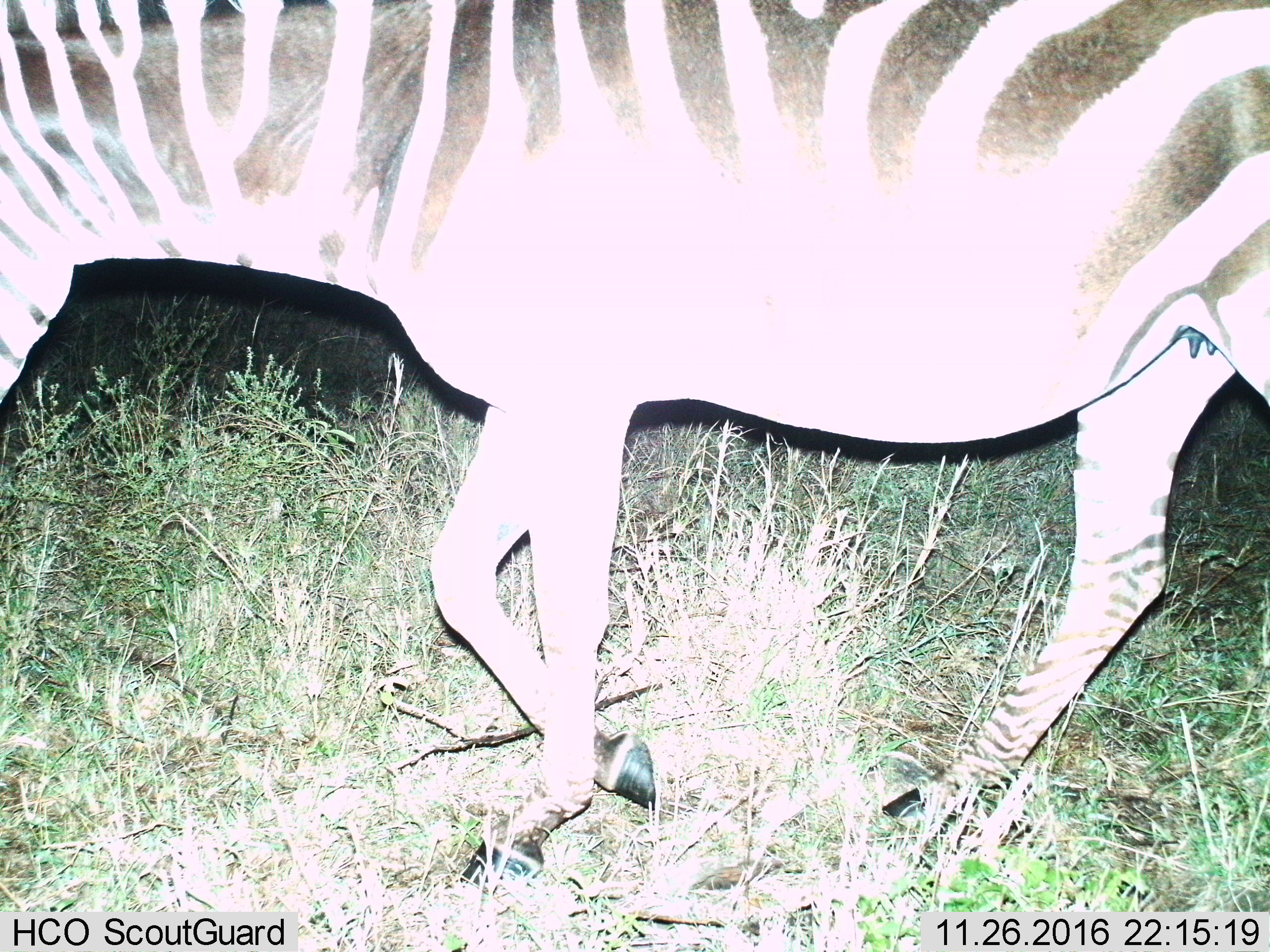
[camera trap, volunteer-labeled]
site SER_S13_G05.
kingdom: Animalia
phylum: Chordata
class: Mammalia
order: Perissodactyla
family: Equidae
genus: Equus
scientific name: Equus quagga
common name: plains zebra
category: zebraplains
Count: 1.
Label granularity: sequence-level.